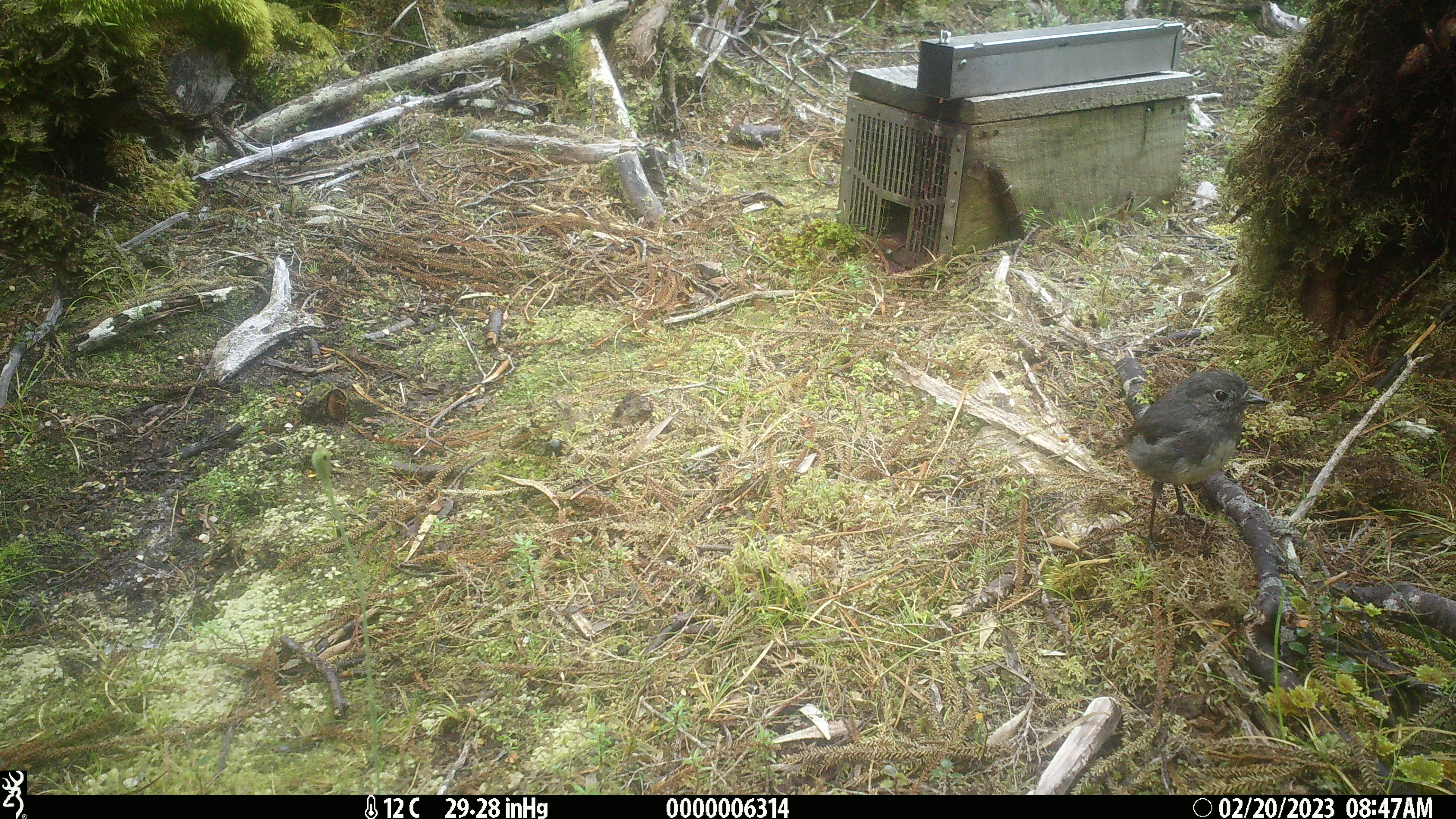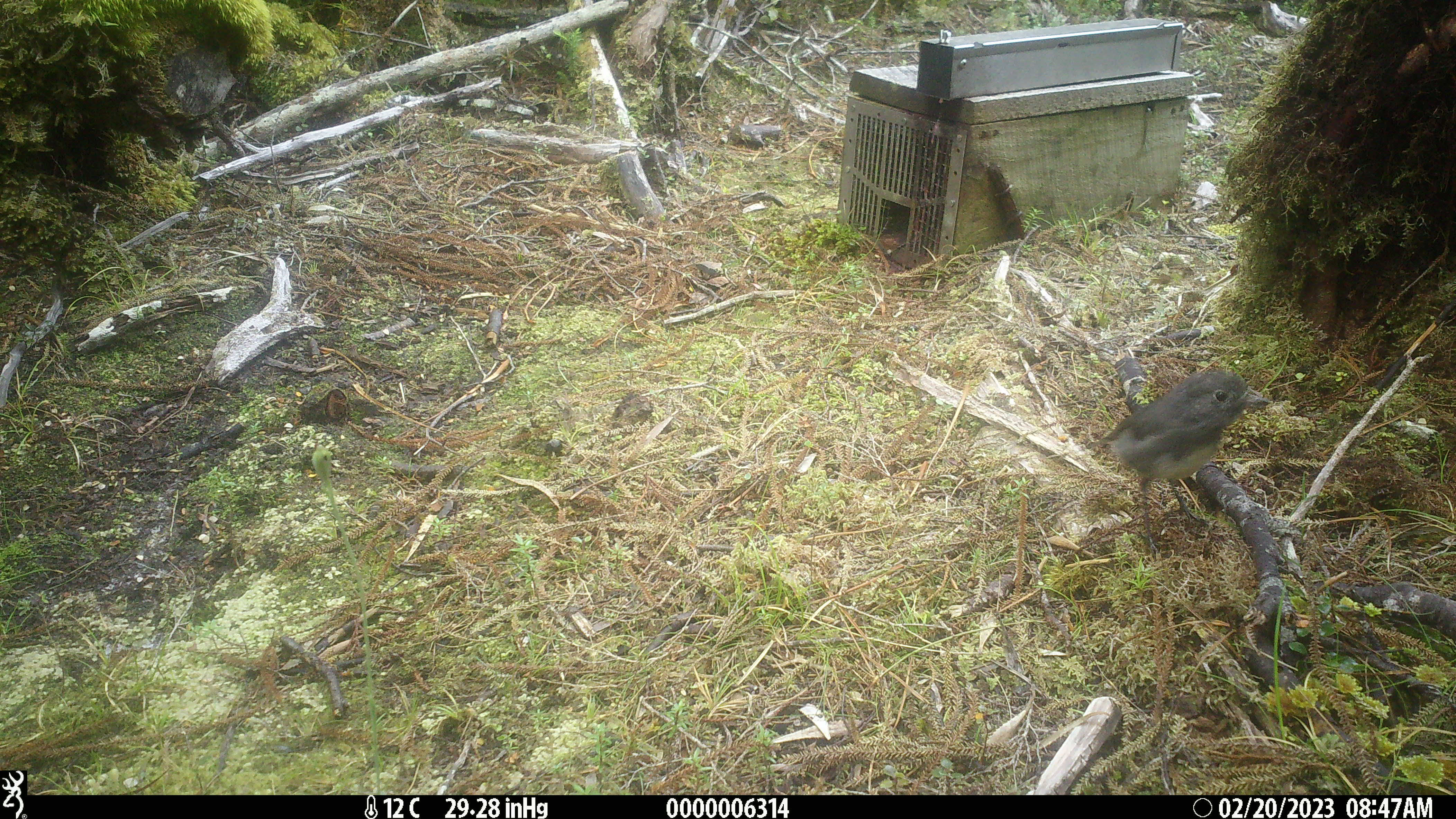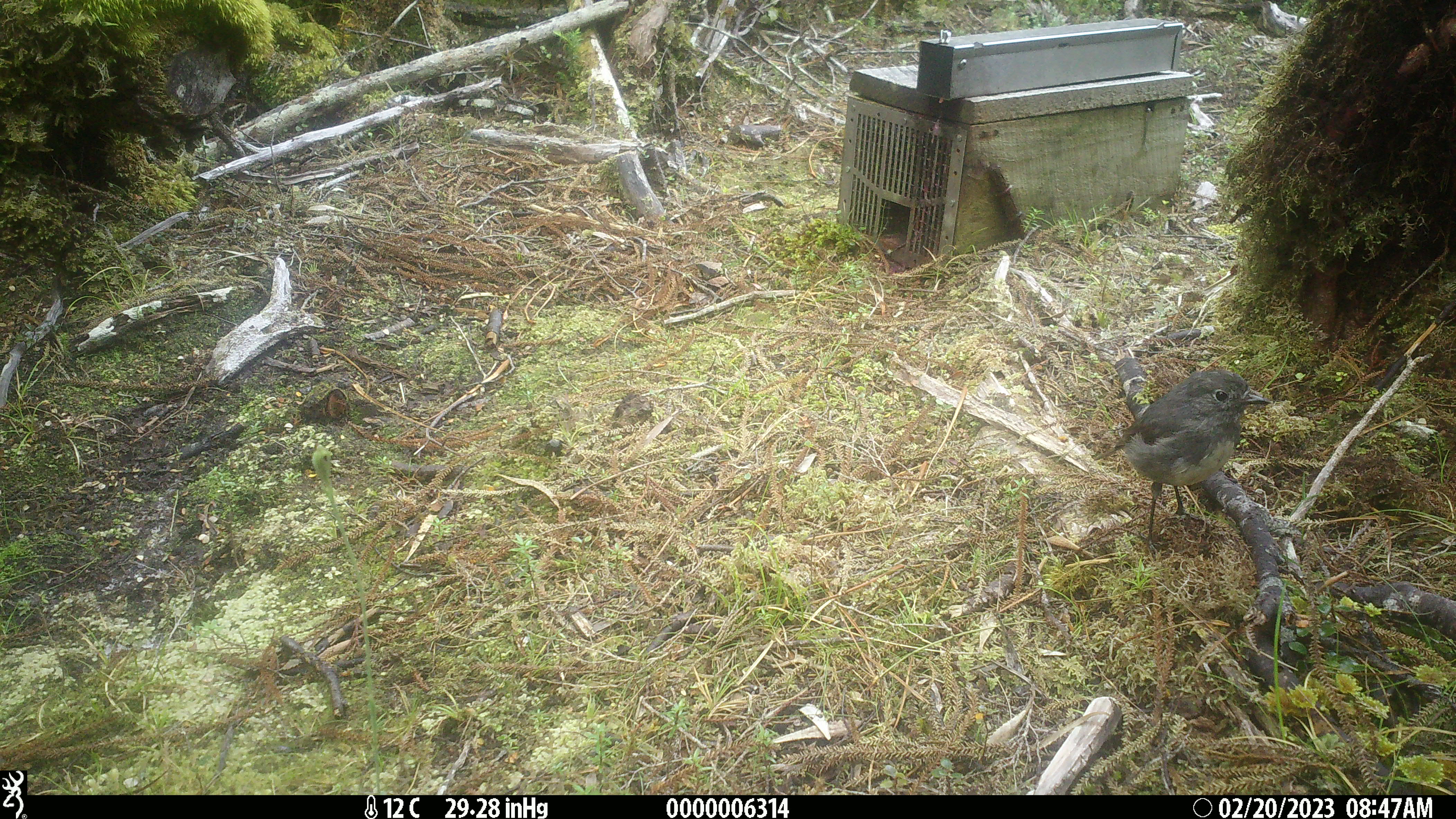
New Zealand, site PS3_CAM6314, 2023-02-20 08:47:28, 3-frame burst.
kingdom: Animalia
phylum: Chordata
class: Aves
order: Passeriformes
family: Petroicidae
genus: Petroica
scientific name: Petroica australis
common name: new zealand robin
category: robin